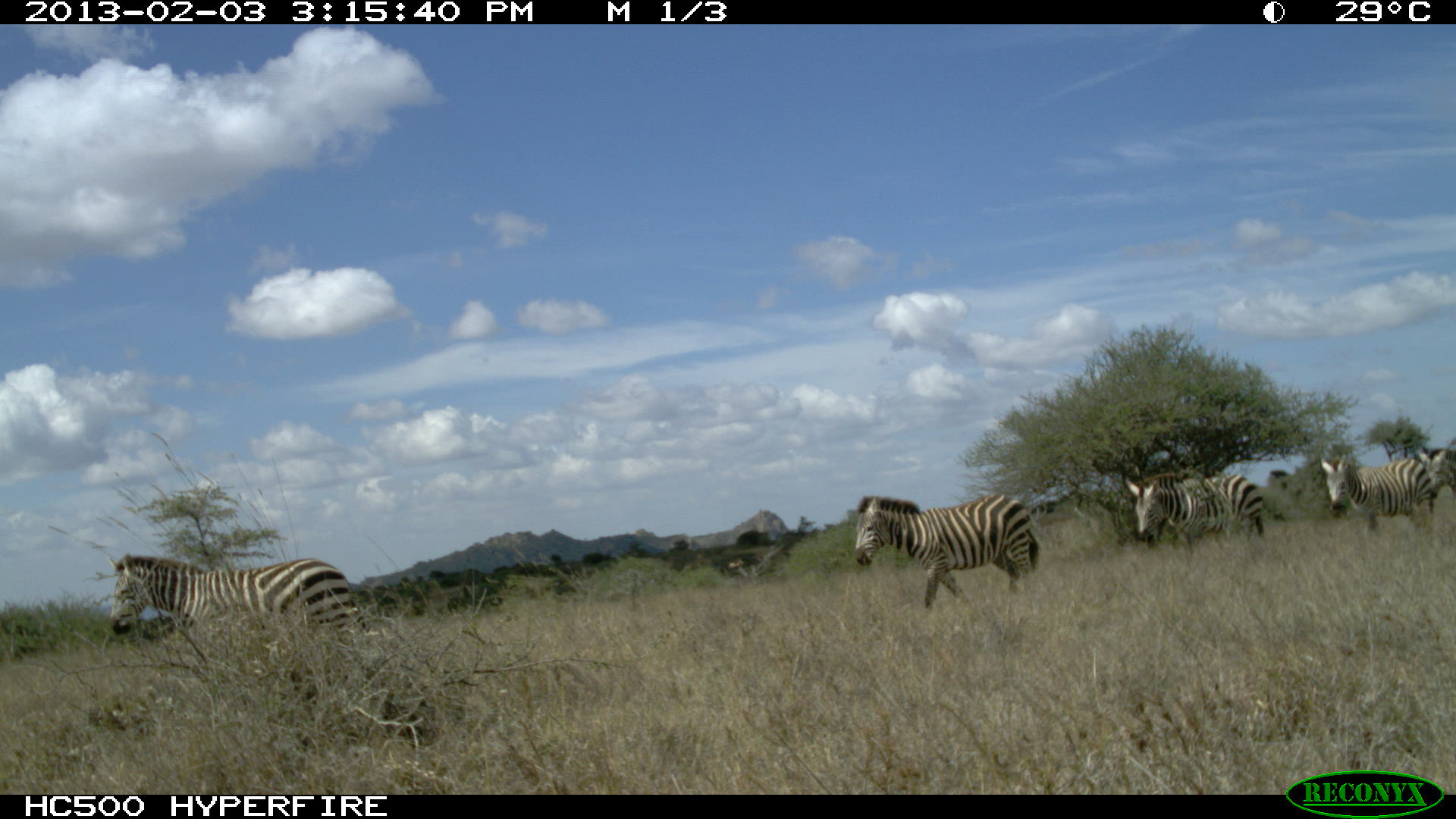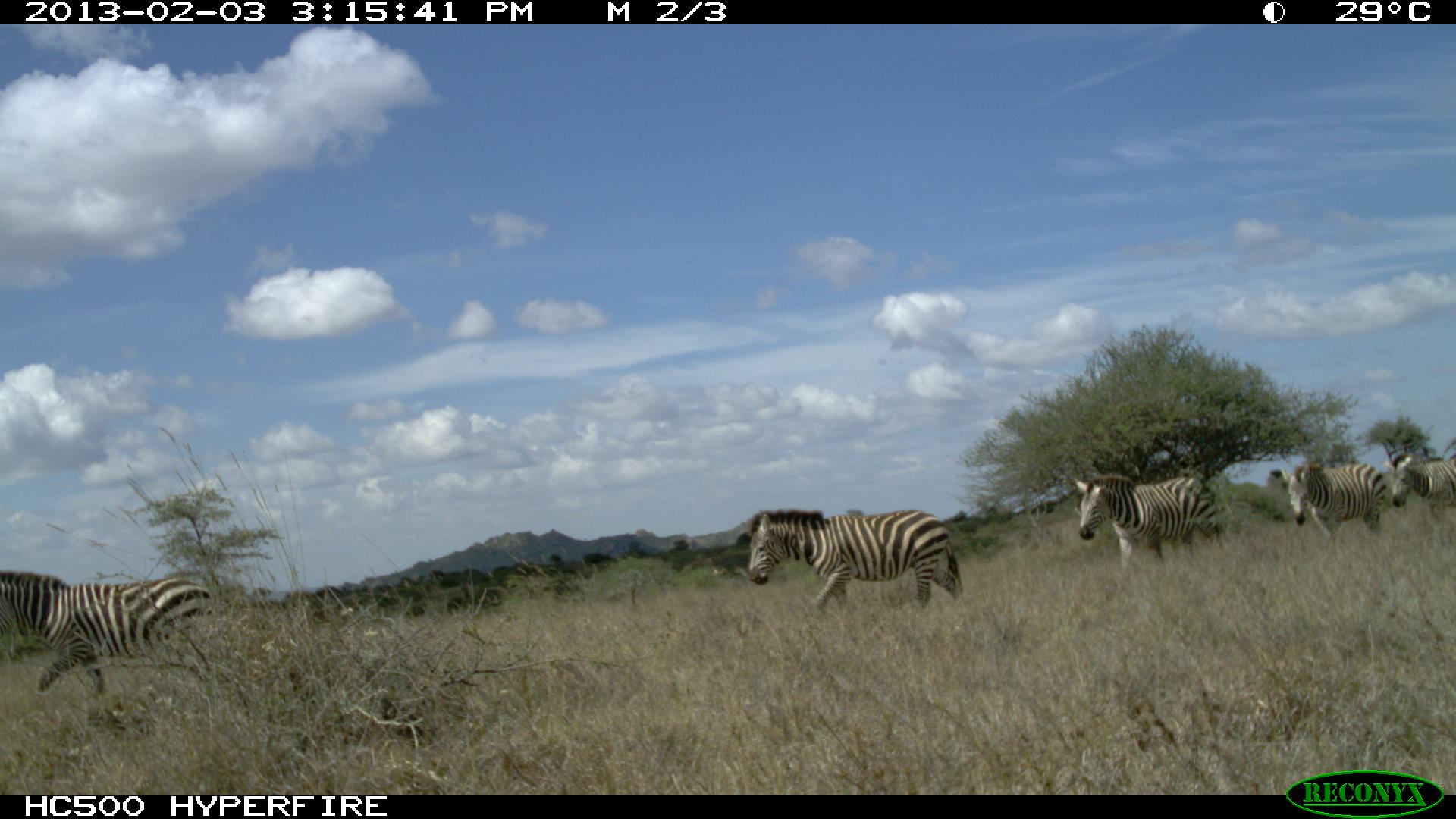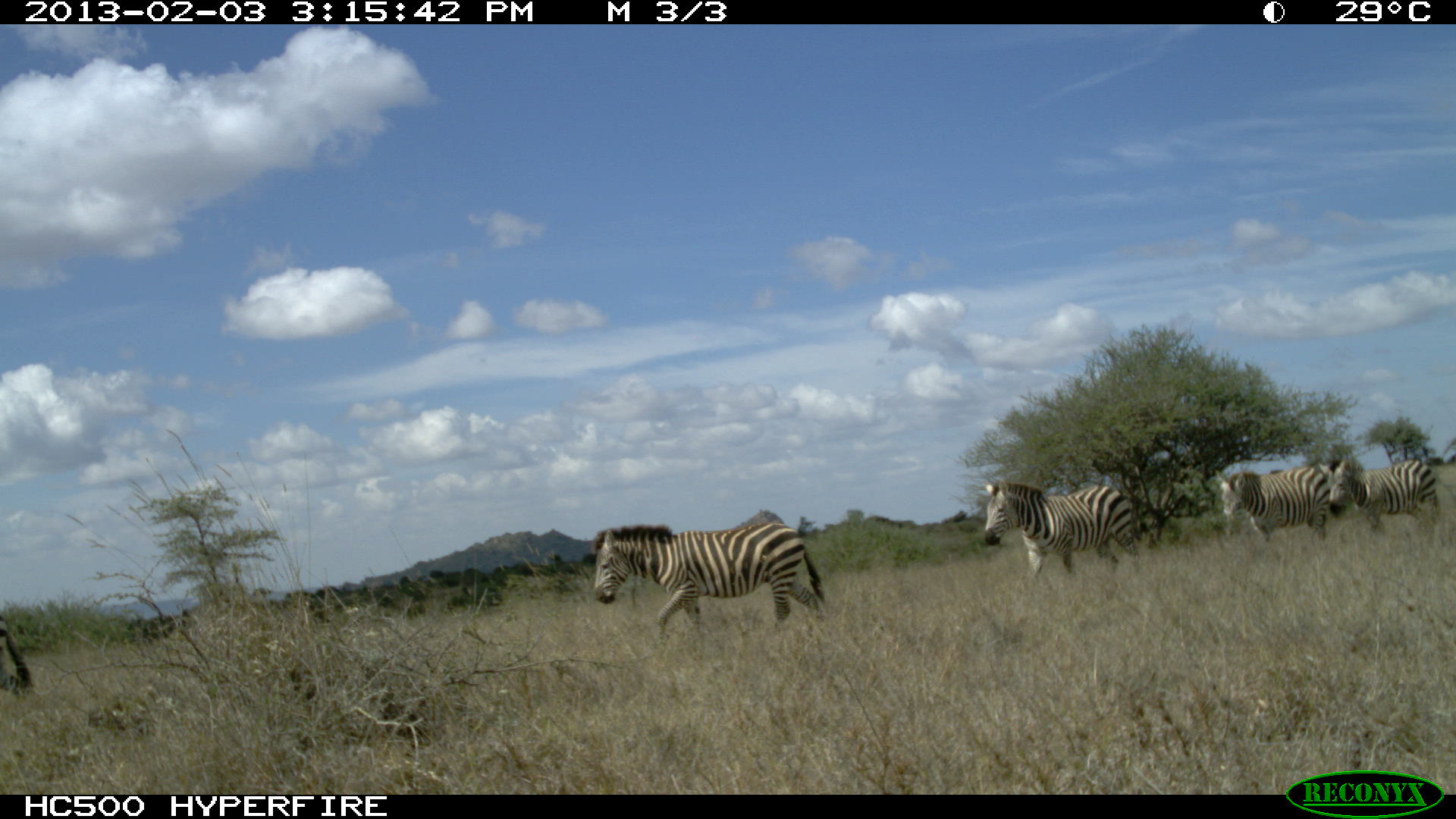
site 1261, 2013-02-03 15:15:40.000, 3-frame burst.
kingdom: Animalia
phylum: Chordata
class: Mammalia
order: Perissodactyla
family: Equidae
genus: Equus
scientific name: Equus quagga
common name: plains zebra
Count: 5.